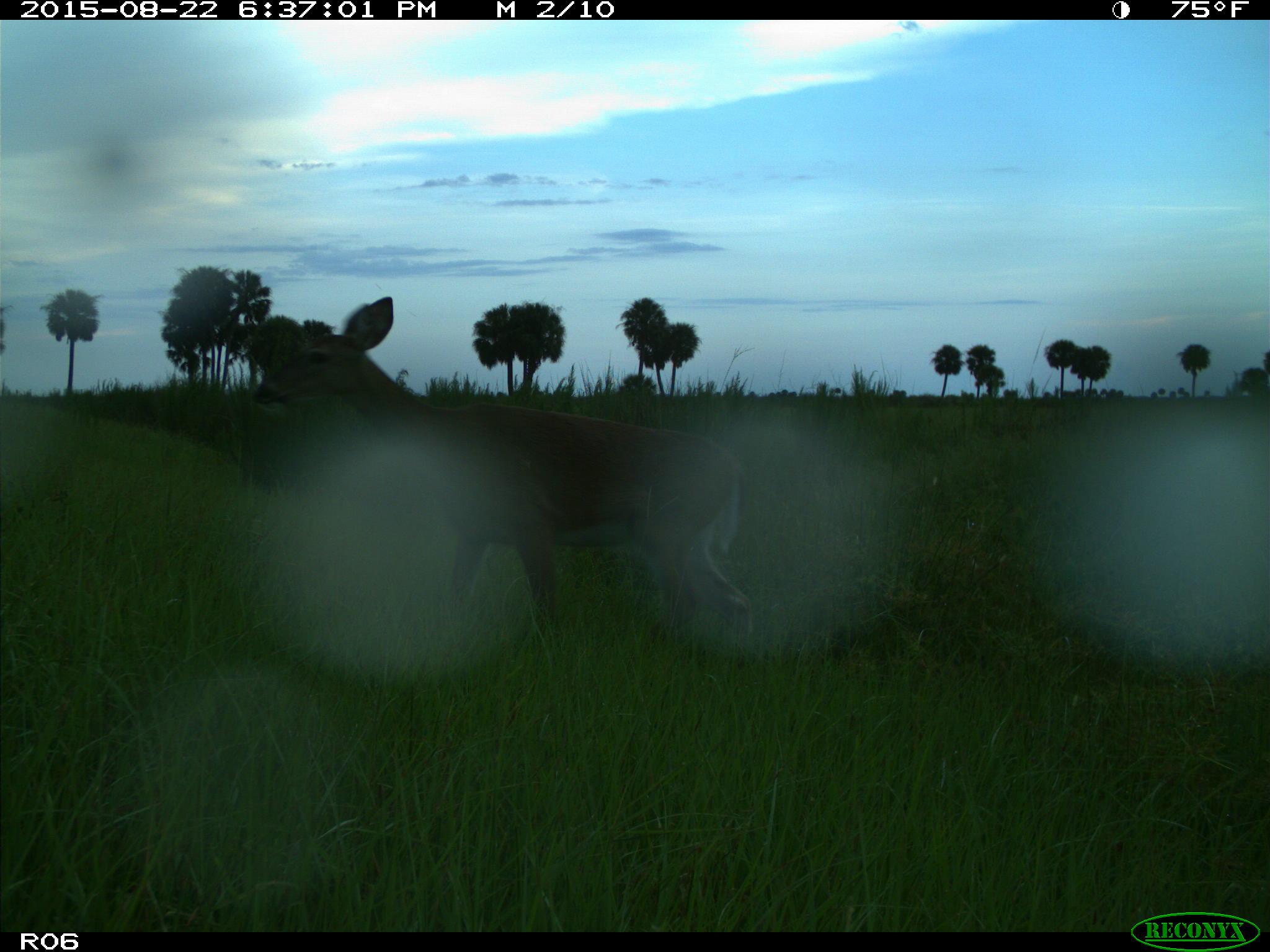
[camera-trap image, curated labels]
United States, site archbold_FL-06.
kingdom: Animalia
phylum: Chordata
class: Mammalia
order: Artiodactyla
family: Cervidae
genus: Odocoileus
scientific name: Odocoileus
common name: deer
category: unidentified deer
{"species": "unidentified deer (deer) (Odocoileus)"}